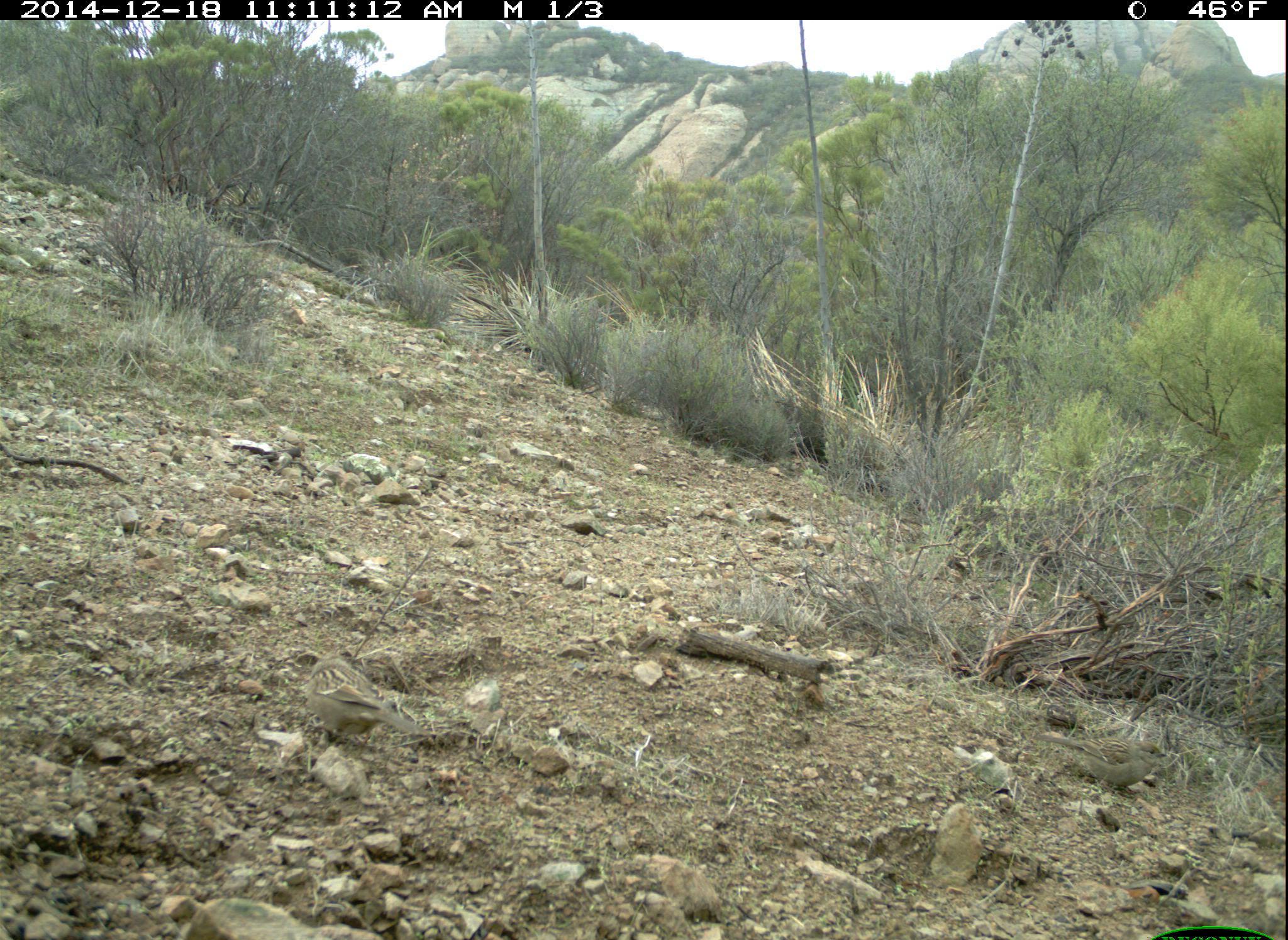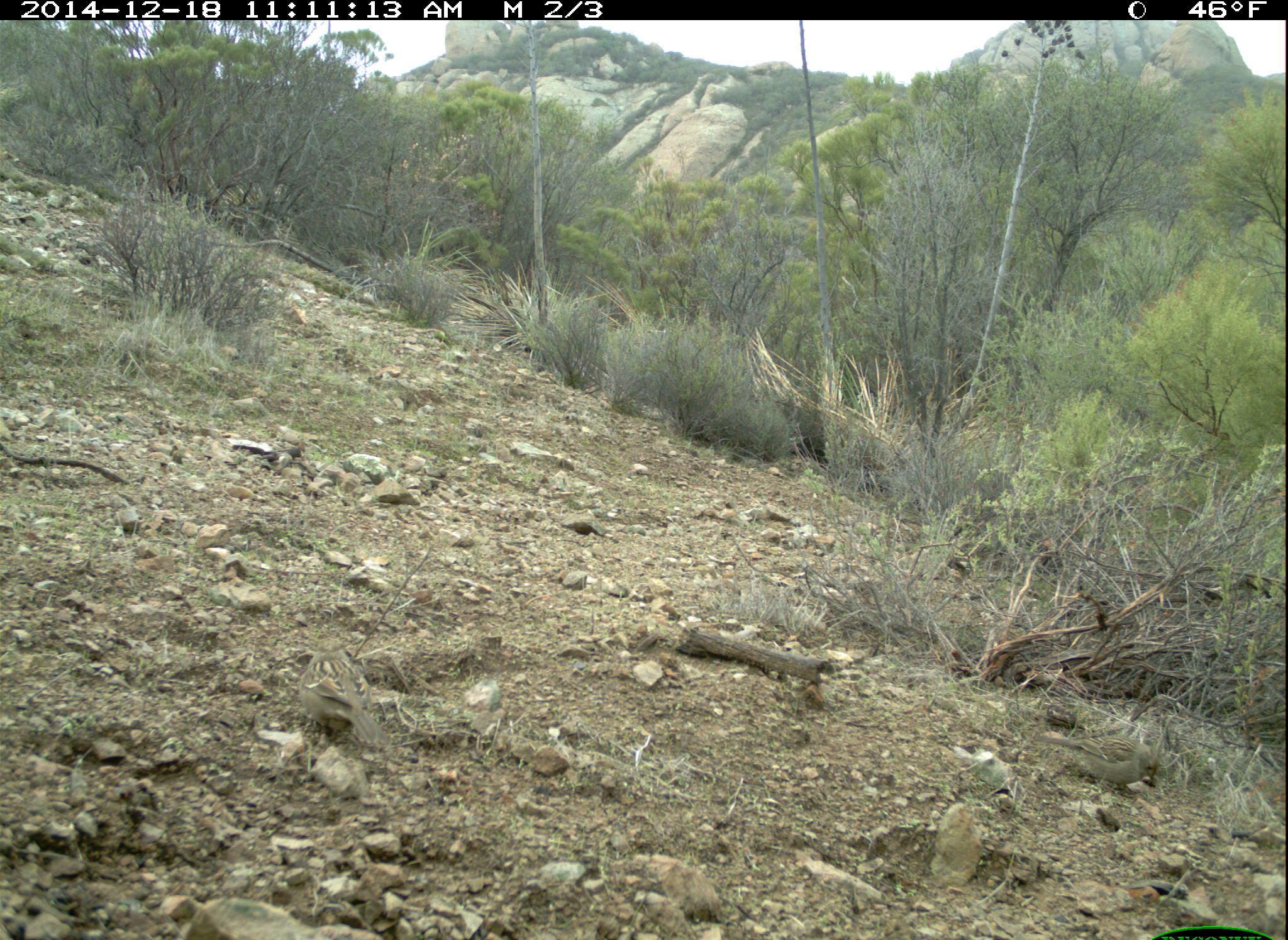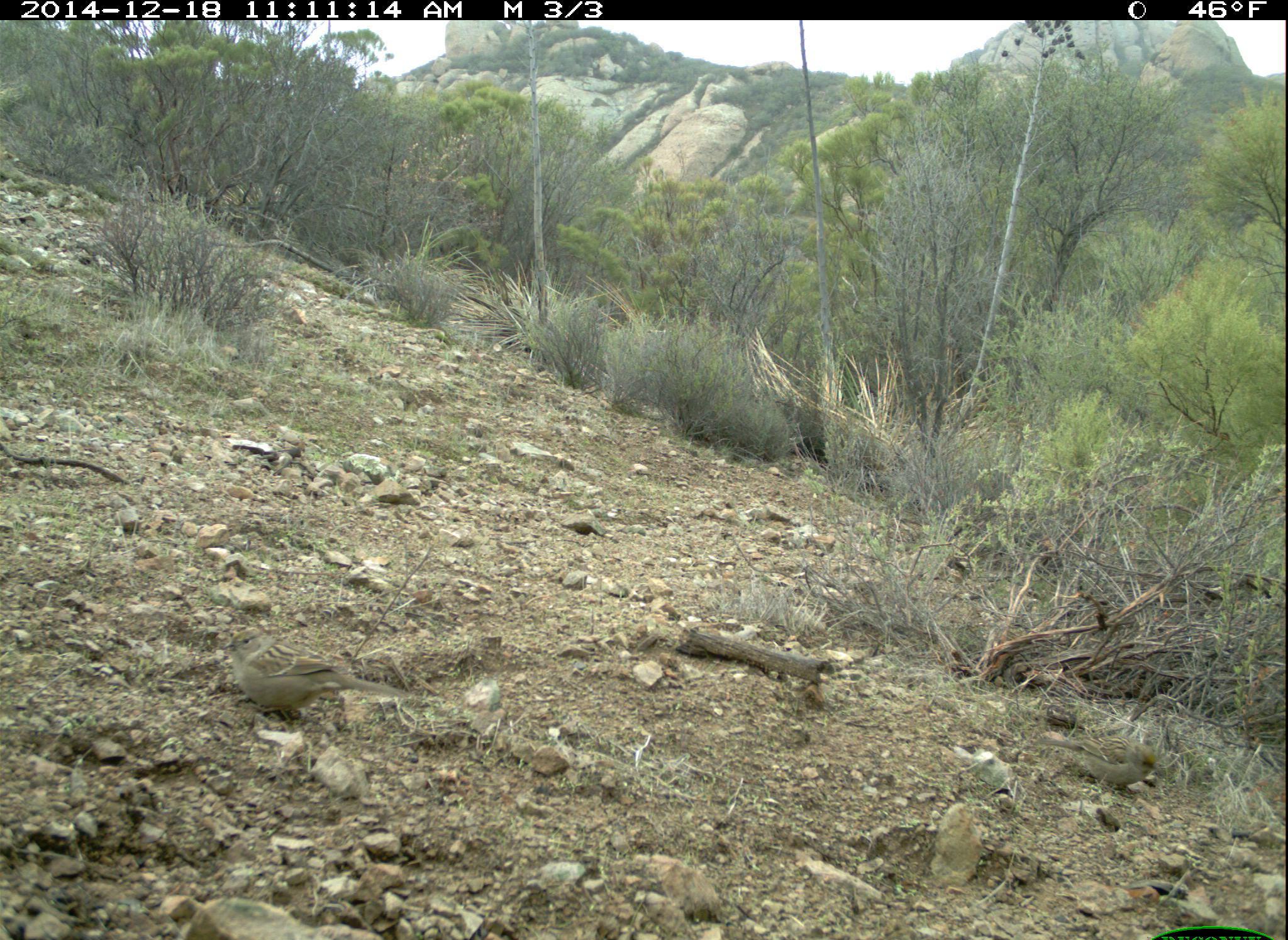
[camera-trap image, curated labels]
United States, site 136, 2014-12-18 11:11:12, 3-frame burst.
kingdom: Animalia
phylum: Chordata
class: Aves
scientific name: Aves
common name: bird